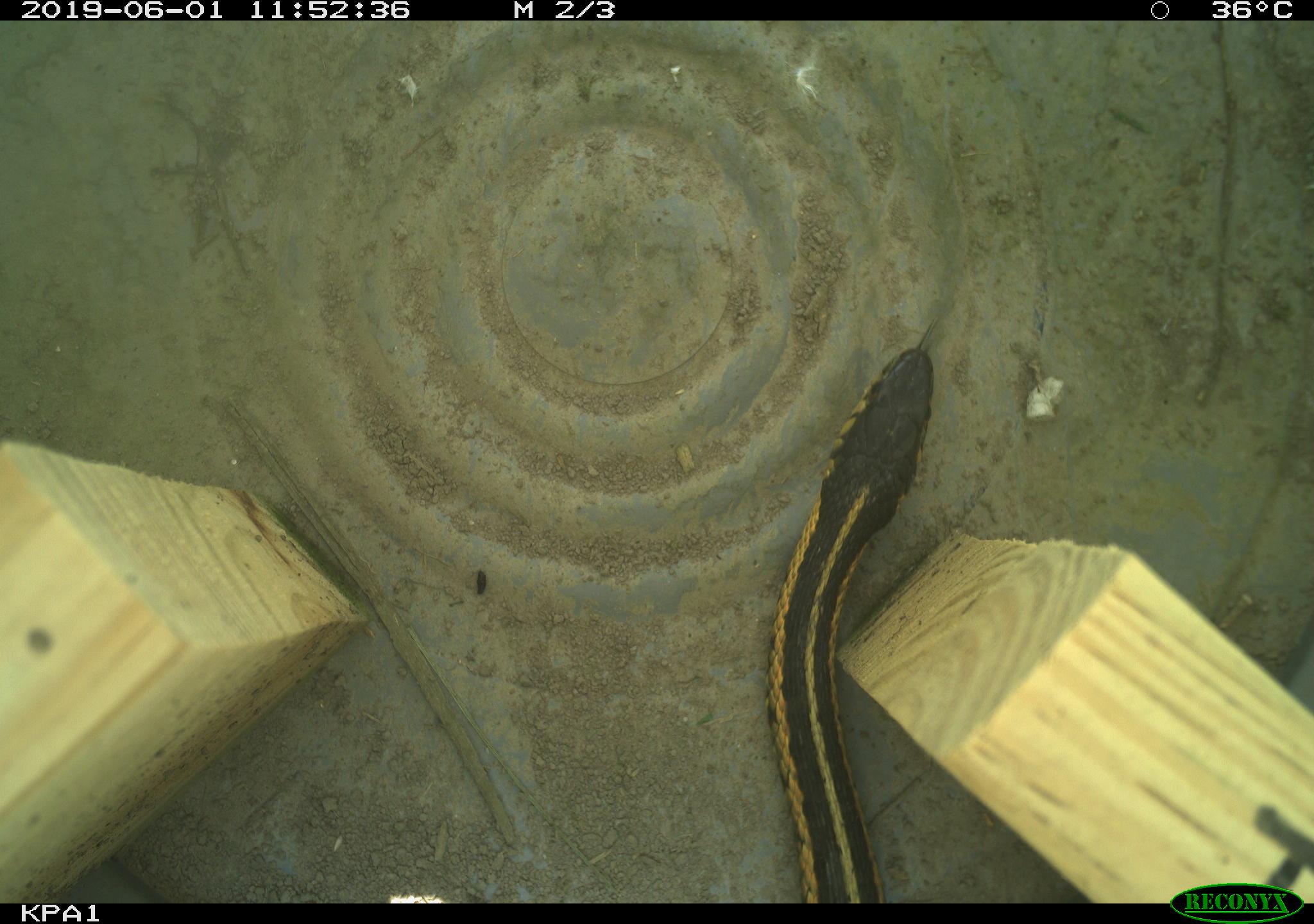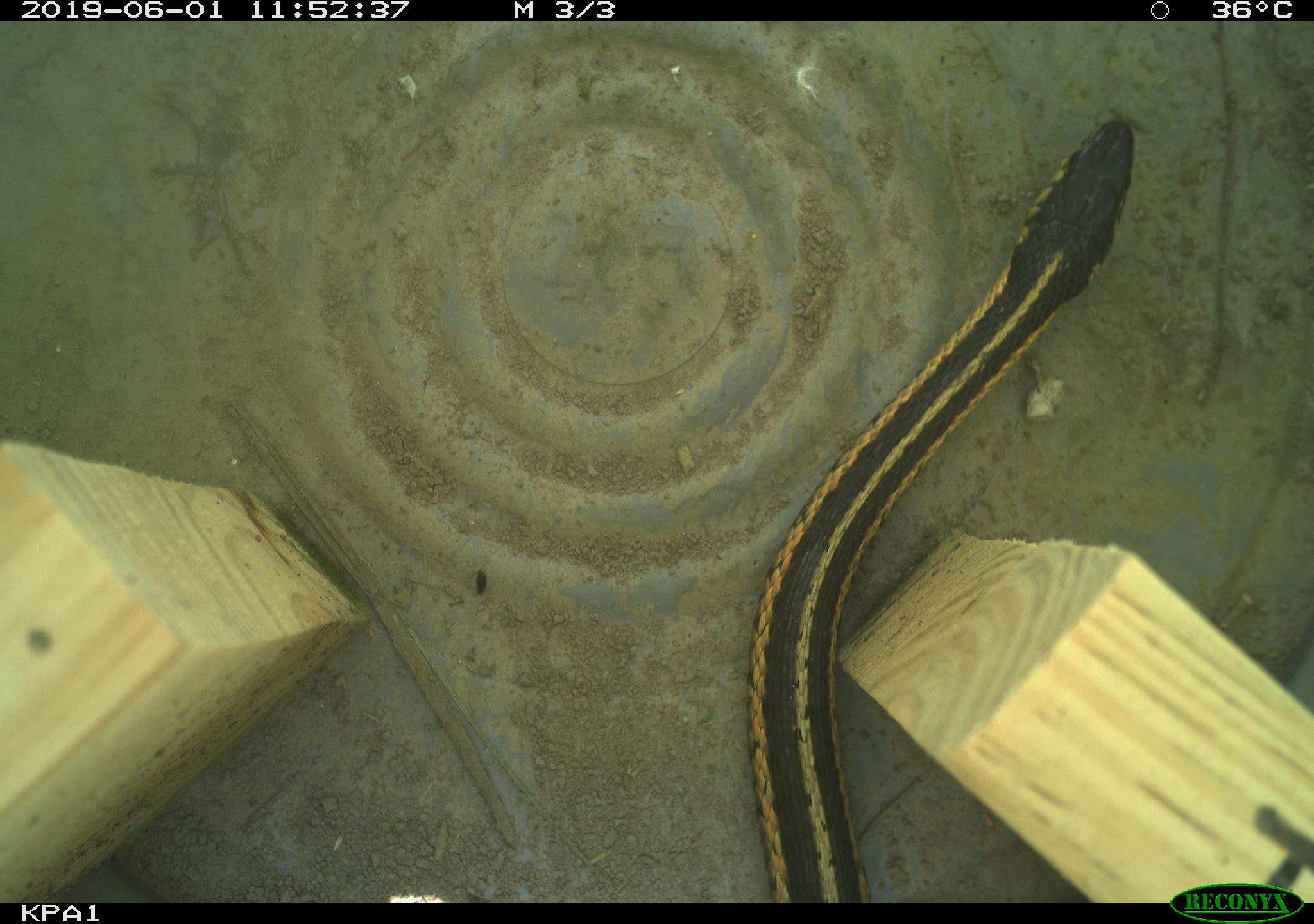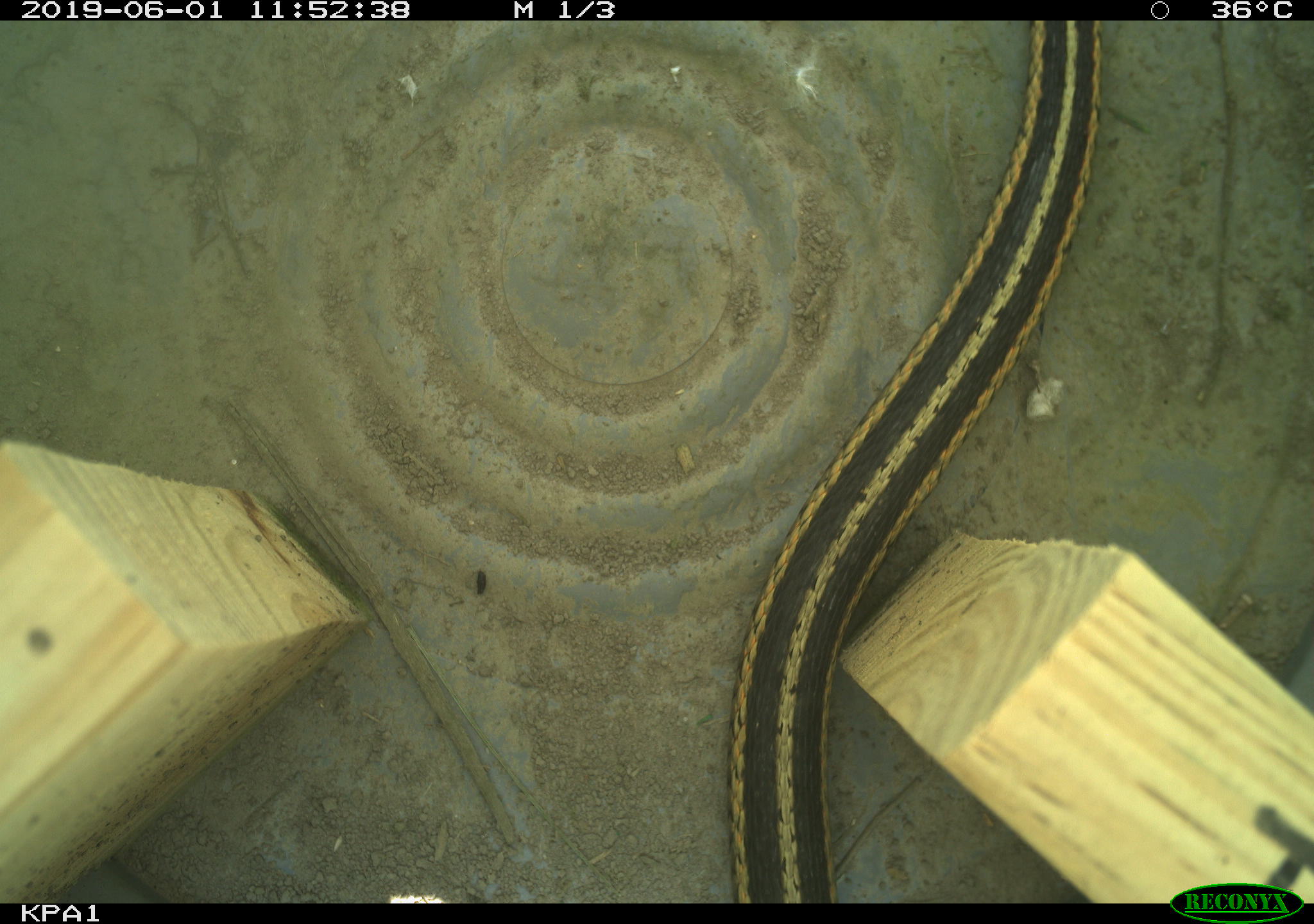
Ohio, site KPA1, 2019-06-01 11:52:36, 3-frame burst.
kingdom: Animalia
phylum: Chordata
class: Reptilia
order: Squamata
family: Colubridae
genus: Thamnophis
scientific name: Thamnophis sirtalis sirtalis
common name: eastern gartersnake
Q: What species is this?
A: Eastern gartersnake (Thamnophis sirtalis sirtalis).